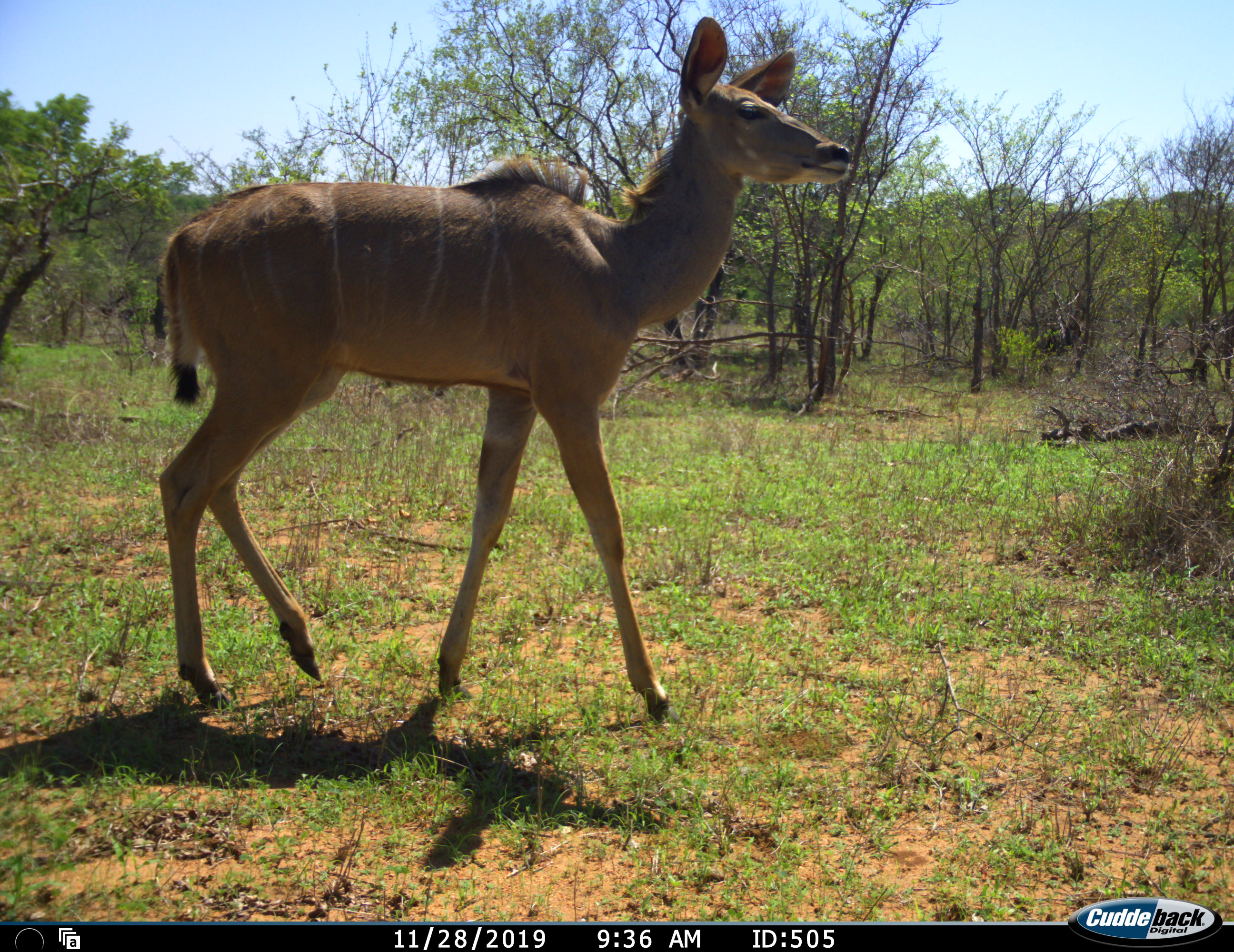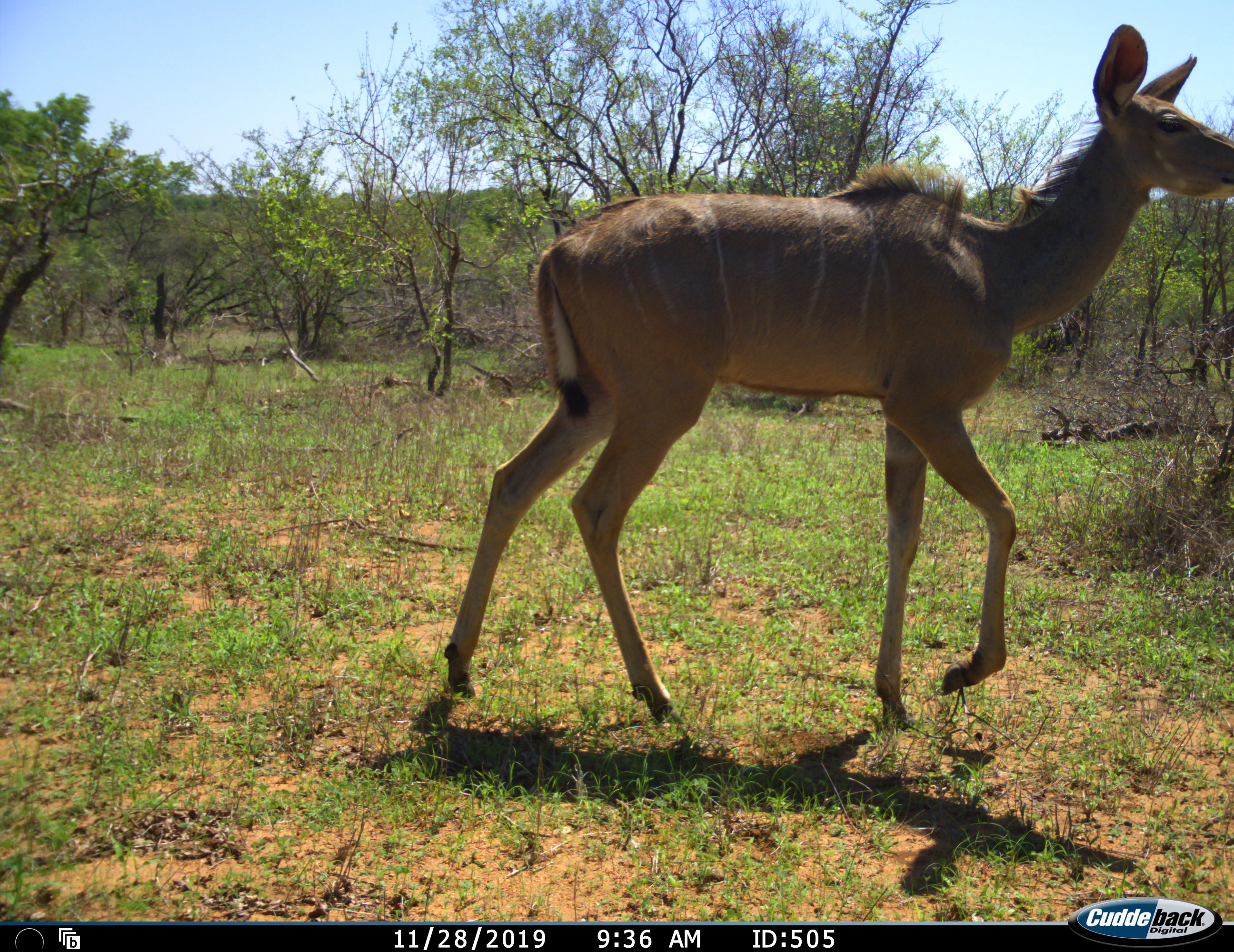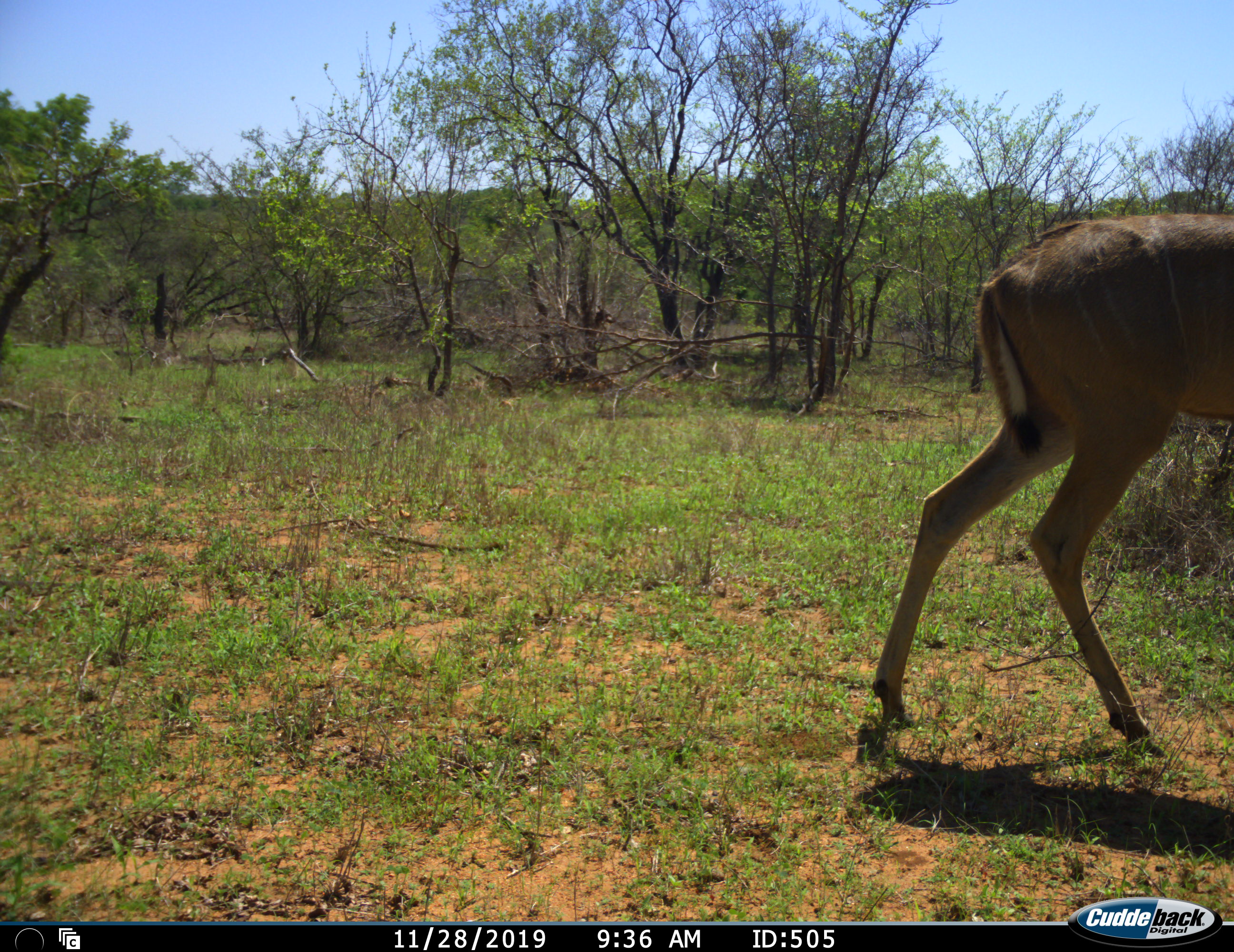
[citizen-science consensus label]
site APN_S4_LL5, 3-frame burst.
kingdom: Animalia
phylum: Chordata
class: Mammalia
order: Artiodactyla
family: Bovidae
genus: Tragelaphus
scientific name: Tragelaphus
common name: kudu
Kudu (Tragelaphus), count 1. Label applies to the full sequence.